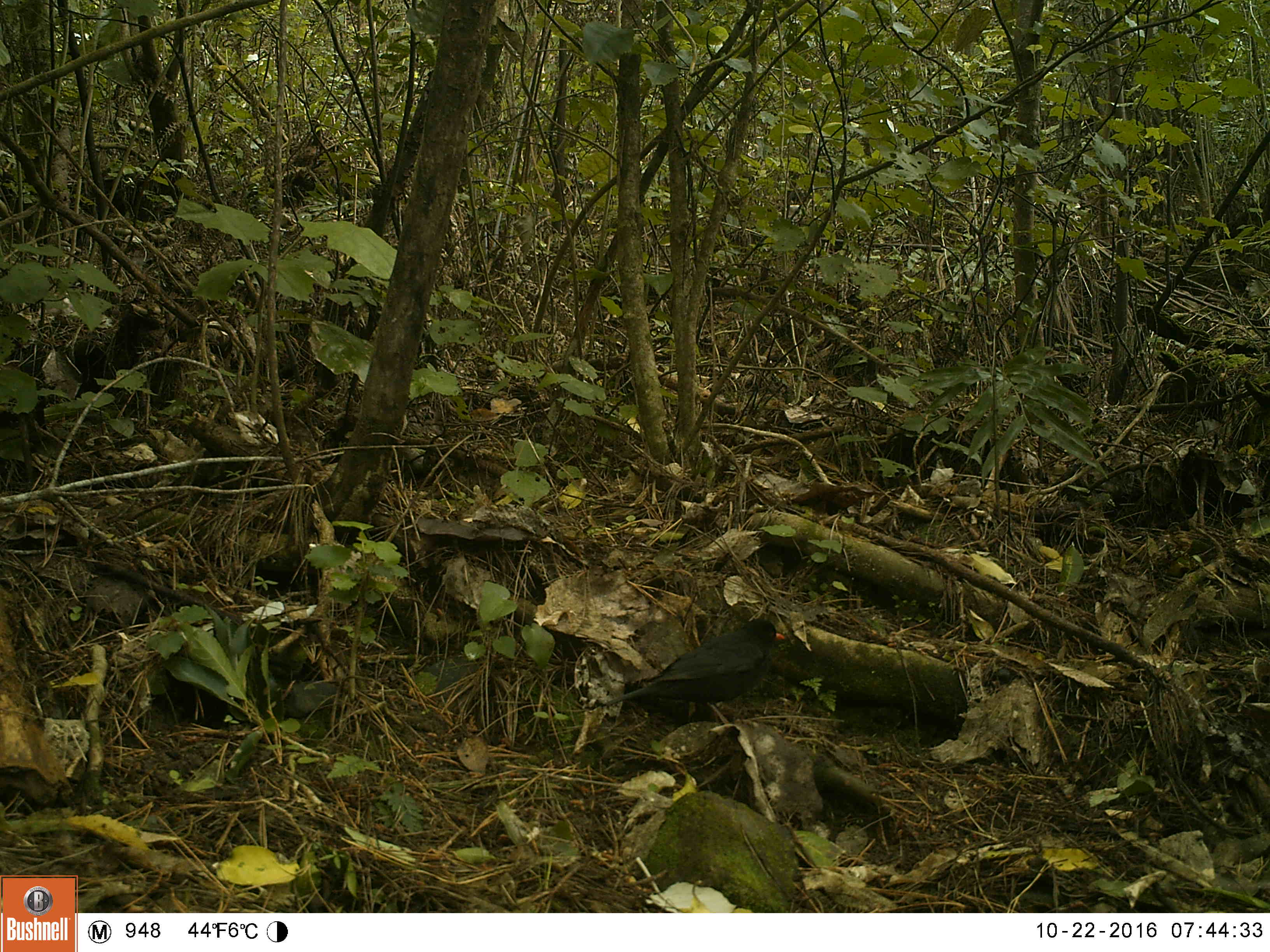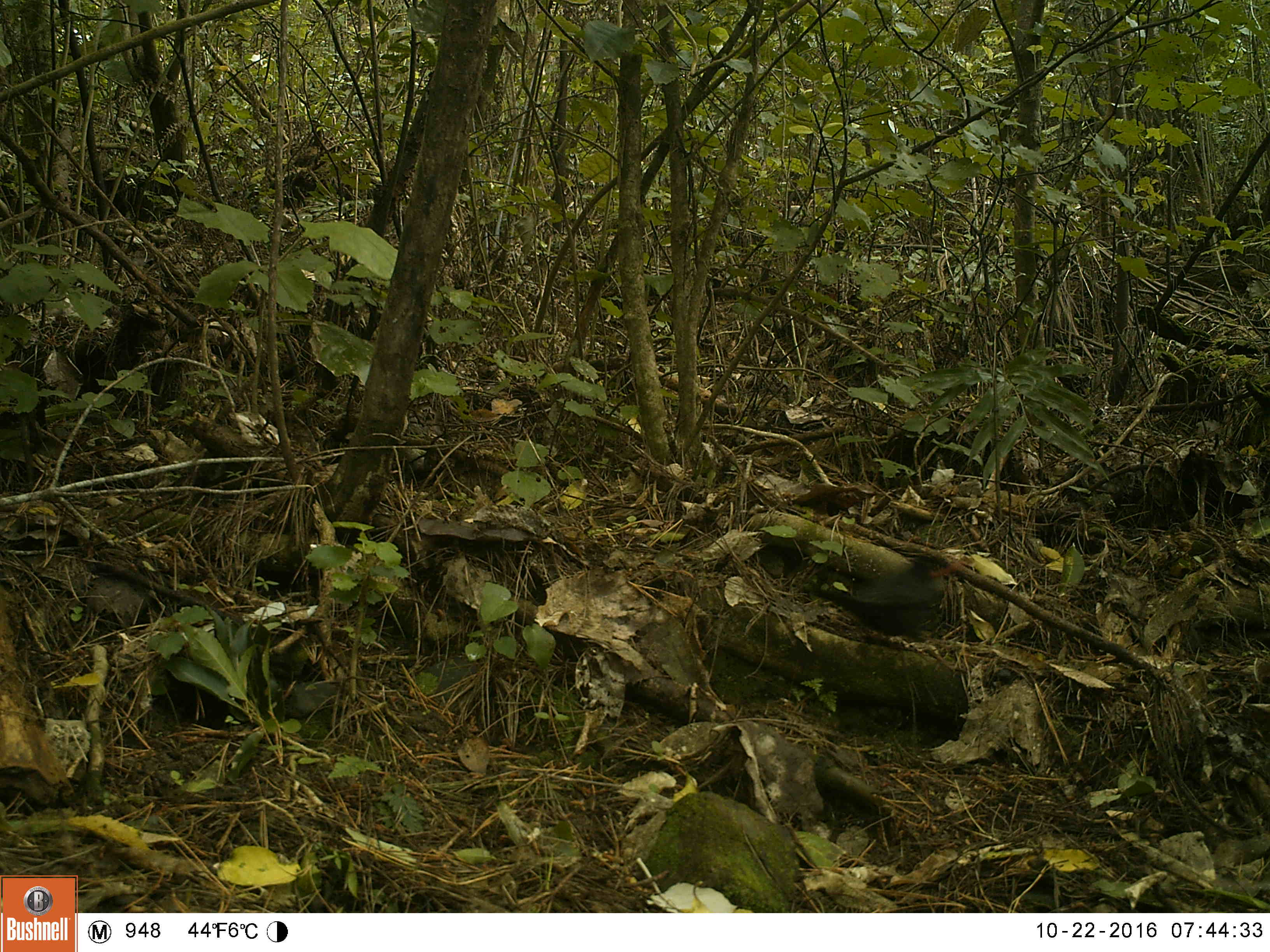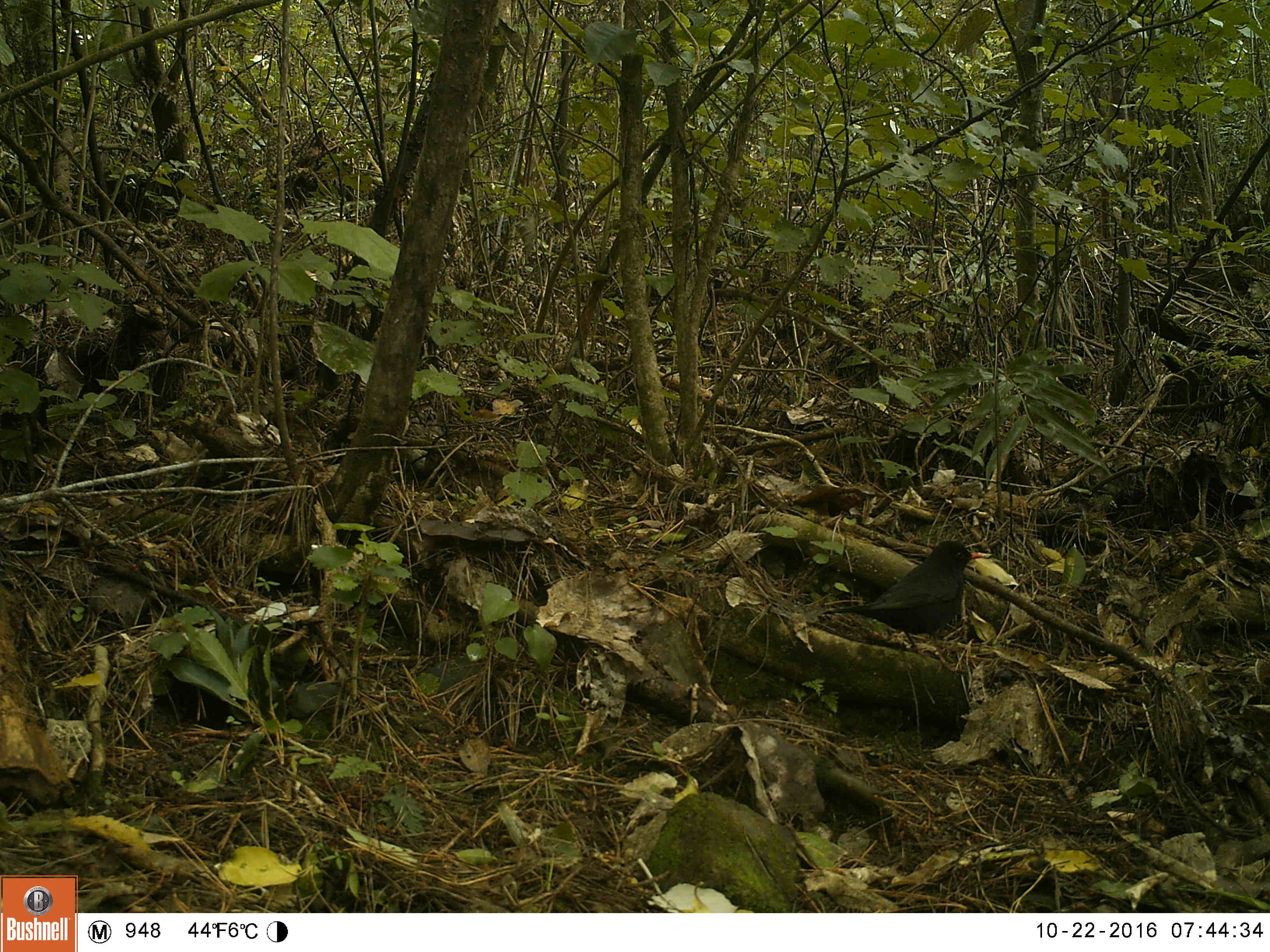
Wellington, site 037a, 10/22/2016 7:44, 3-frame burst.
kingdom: Animalia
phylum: Chordata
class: Aves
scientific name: Aves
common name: bird